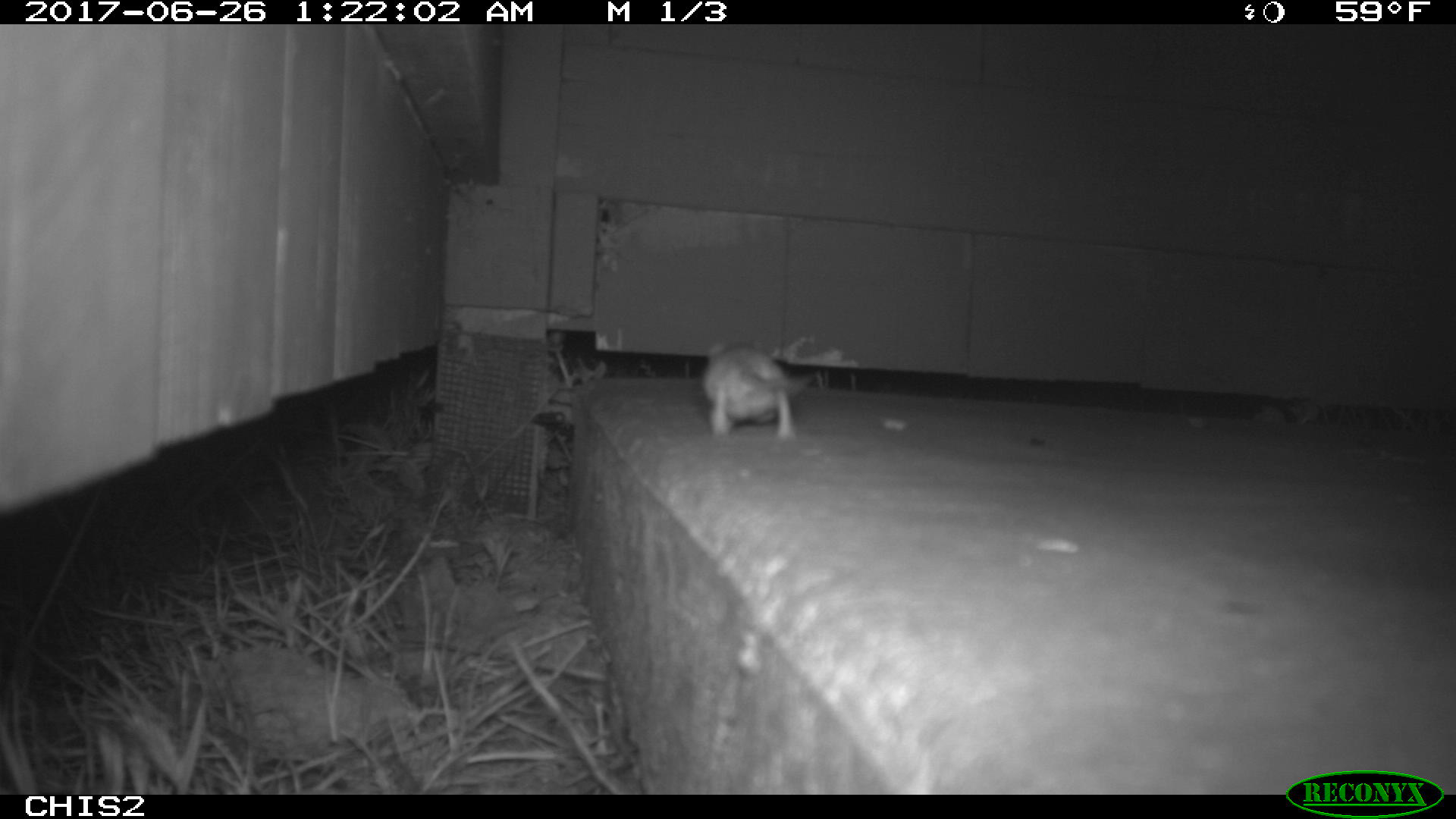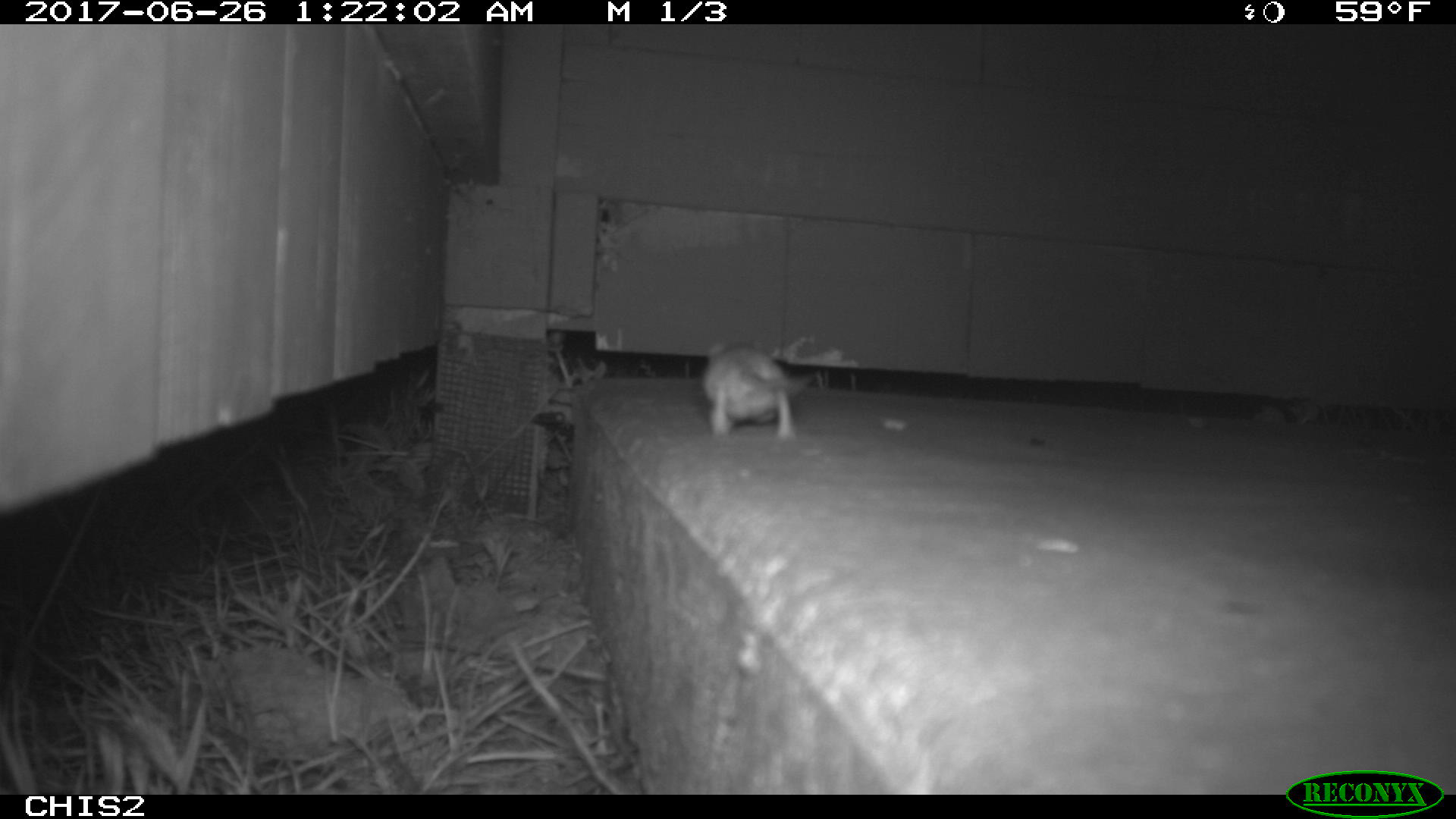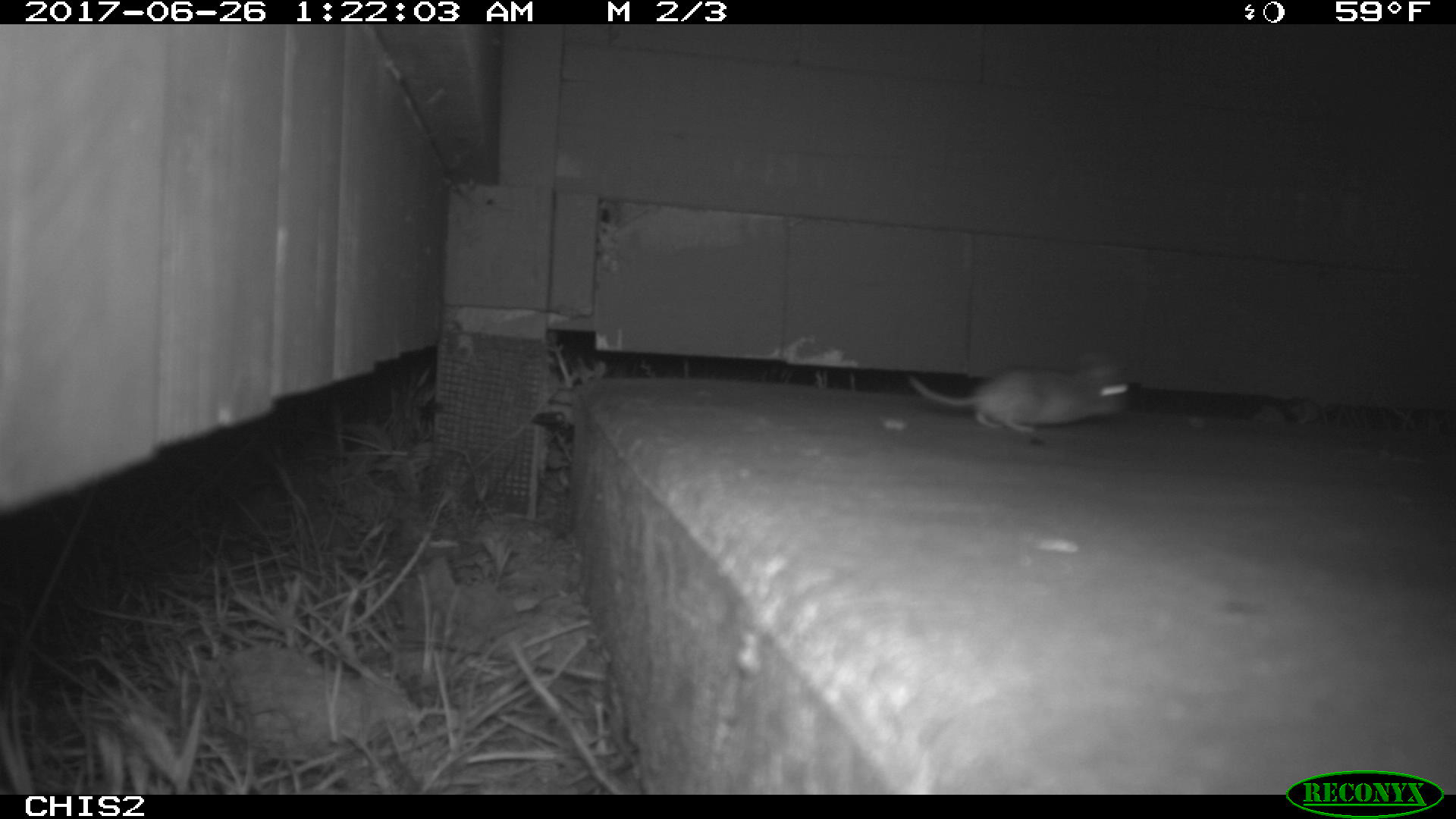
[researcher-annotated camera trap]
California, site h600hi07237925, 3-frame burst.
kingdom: Animalia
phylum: Chordata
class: Mammalia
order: Rodentia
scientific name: Rodentia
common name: rodent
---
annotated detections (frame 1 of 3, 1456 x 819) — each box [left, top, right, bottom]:
rodent: [701, 344, 811, 440]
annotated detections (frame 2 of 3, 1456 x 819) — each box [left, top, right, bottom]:
rodent: [699, 340, 814, 441]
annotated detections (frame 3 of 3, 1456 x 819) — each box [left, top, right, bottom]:
rodent: [908, 349, 1130, 440]